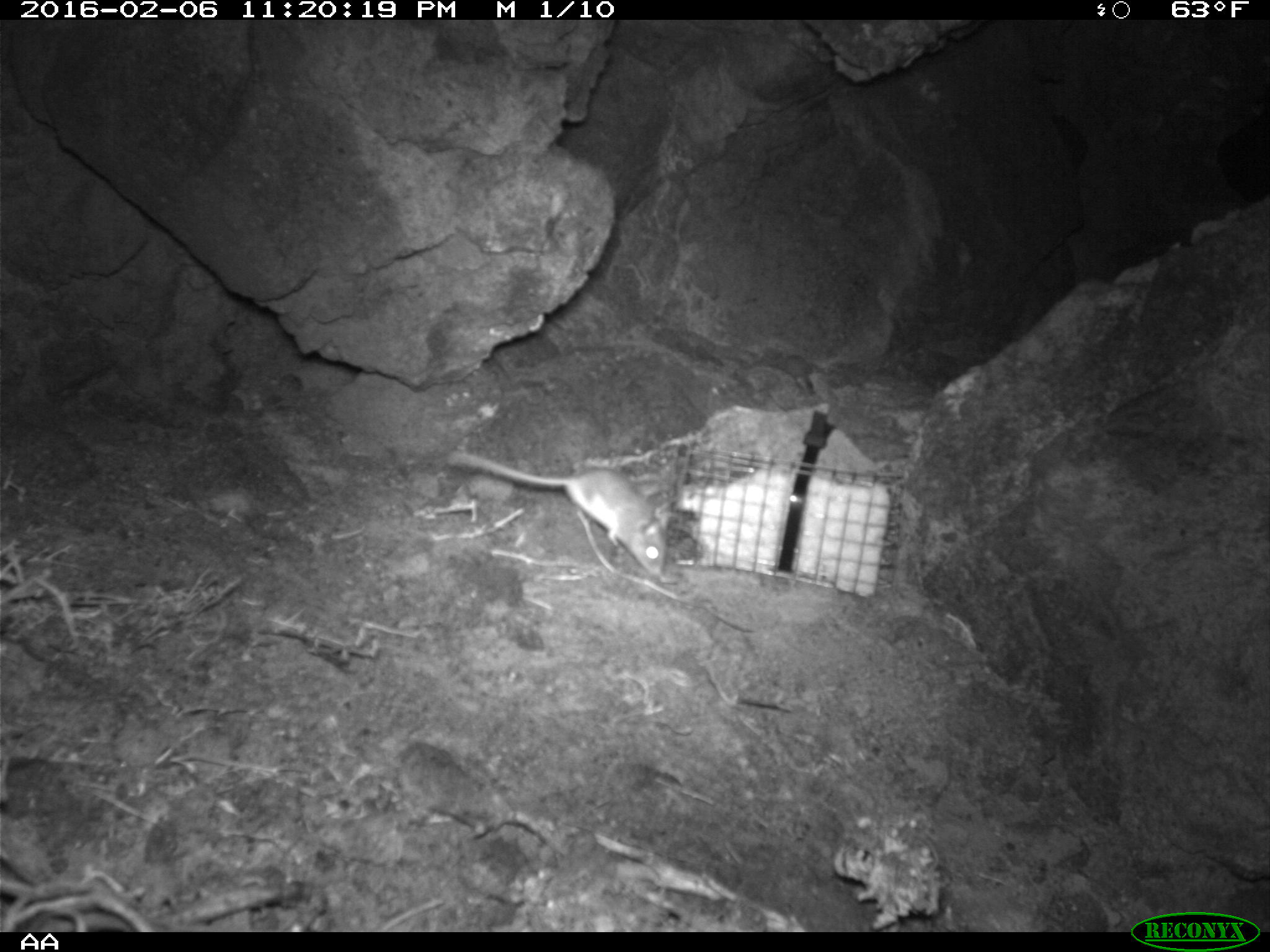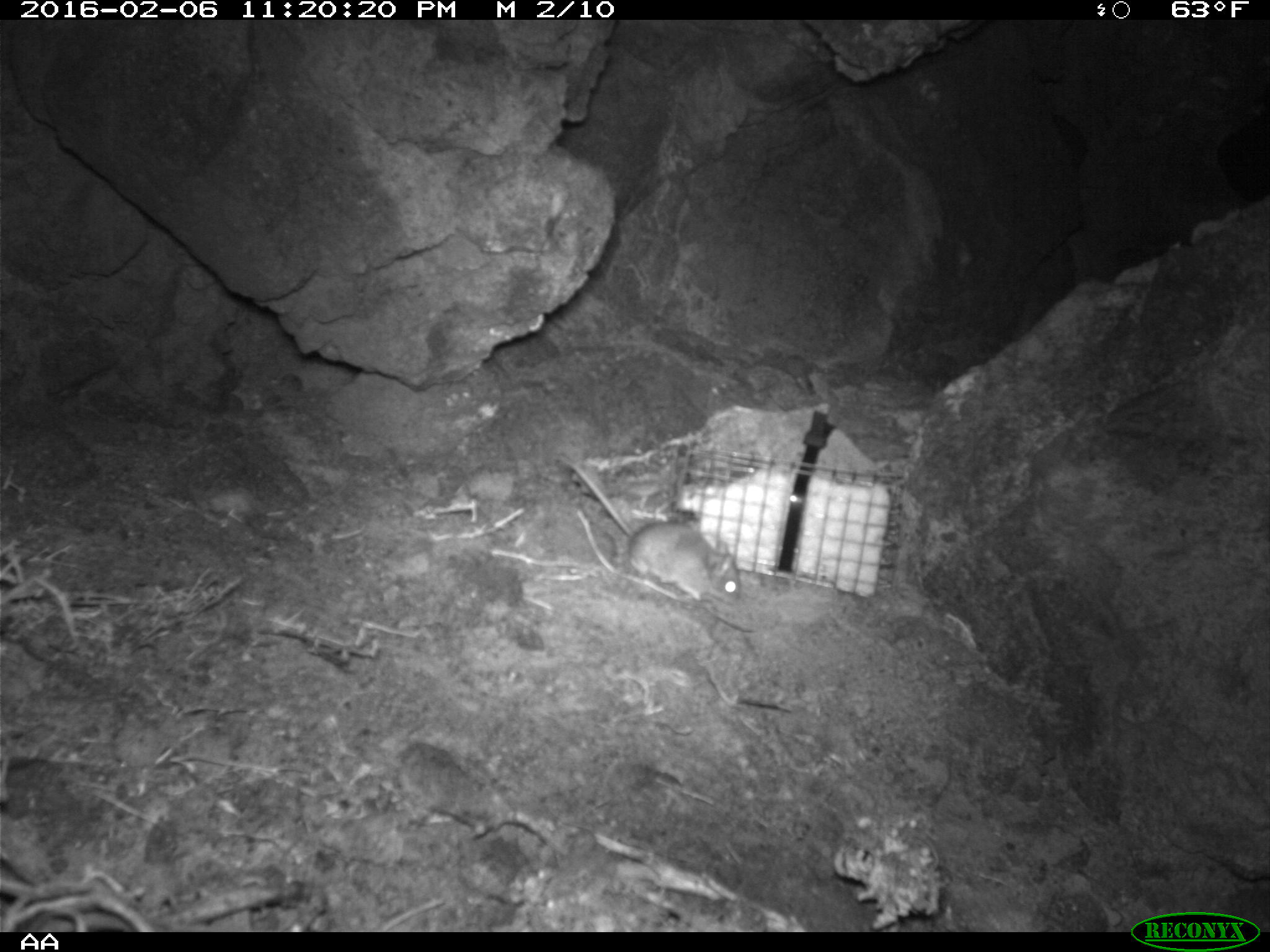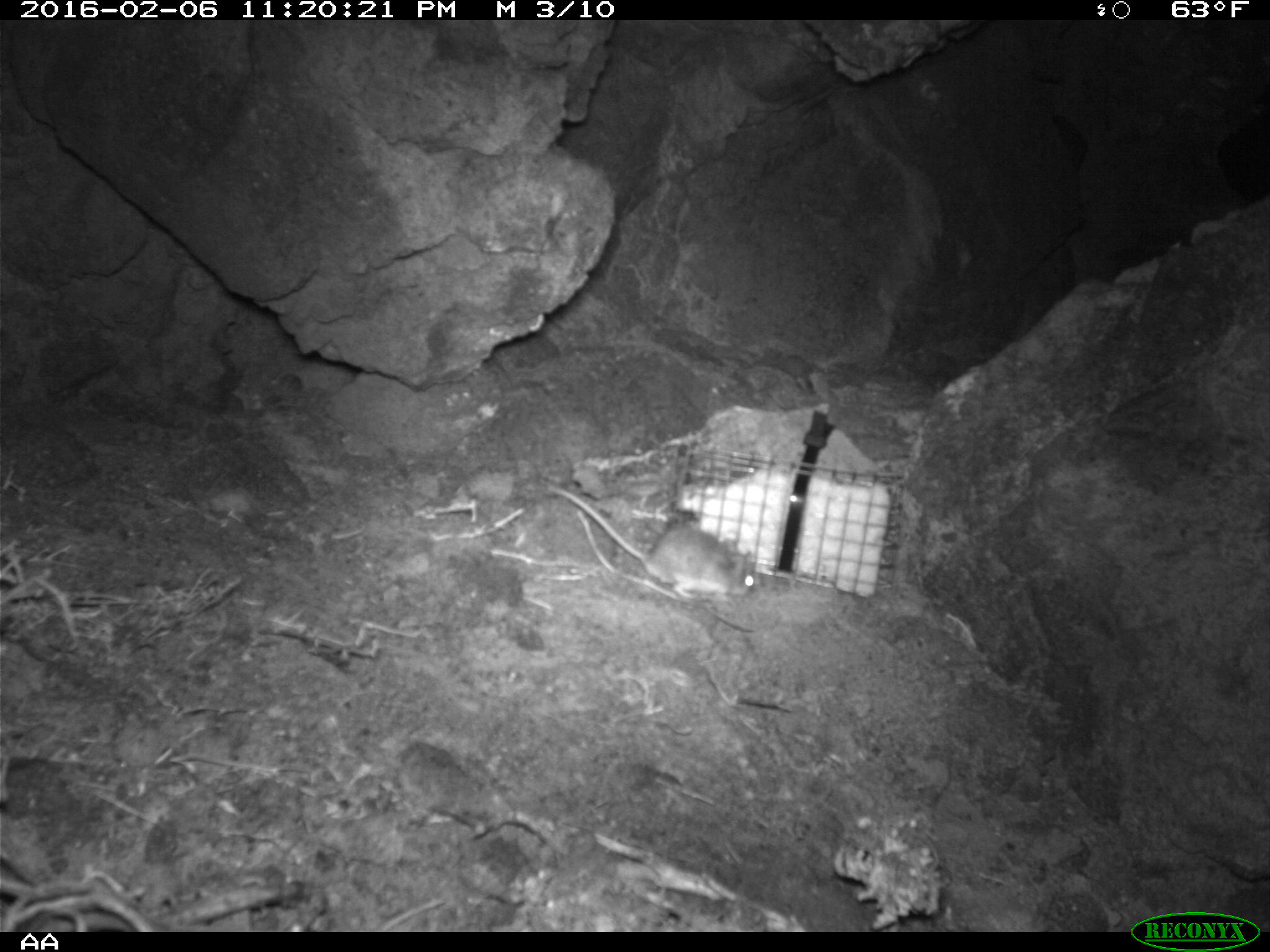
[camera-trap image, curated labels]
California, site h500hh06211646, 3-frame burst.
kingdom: Animalia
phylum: Chordata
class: Mammalia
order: Rodentia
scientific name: Rodentia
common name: rodent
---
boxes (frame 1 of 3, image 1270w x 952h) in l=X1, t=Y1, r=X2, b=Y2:
rodent: l=444, t=449, r=668, b=575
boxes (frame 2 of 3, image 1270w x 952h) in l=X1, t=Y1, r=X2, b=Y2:
rodent: l=566, t=461, r=740, b=606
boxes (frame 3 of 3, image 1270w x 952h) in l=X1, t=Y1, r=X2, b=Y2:
rodent: l=551, t=487, r=757, b=601